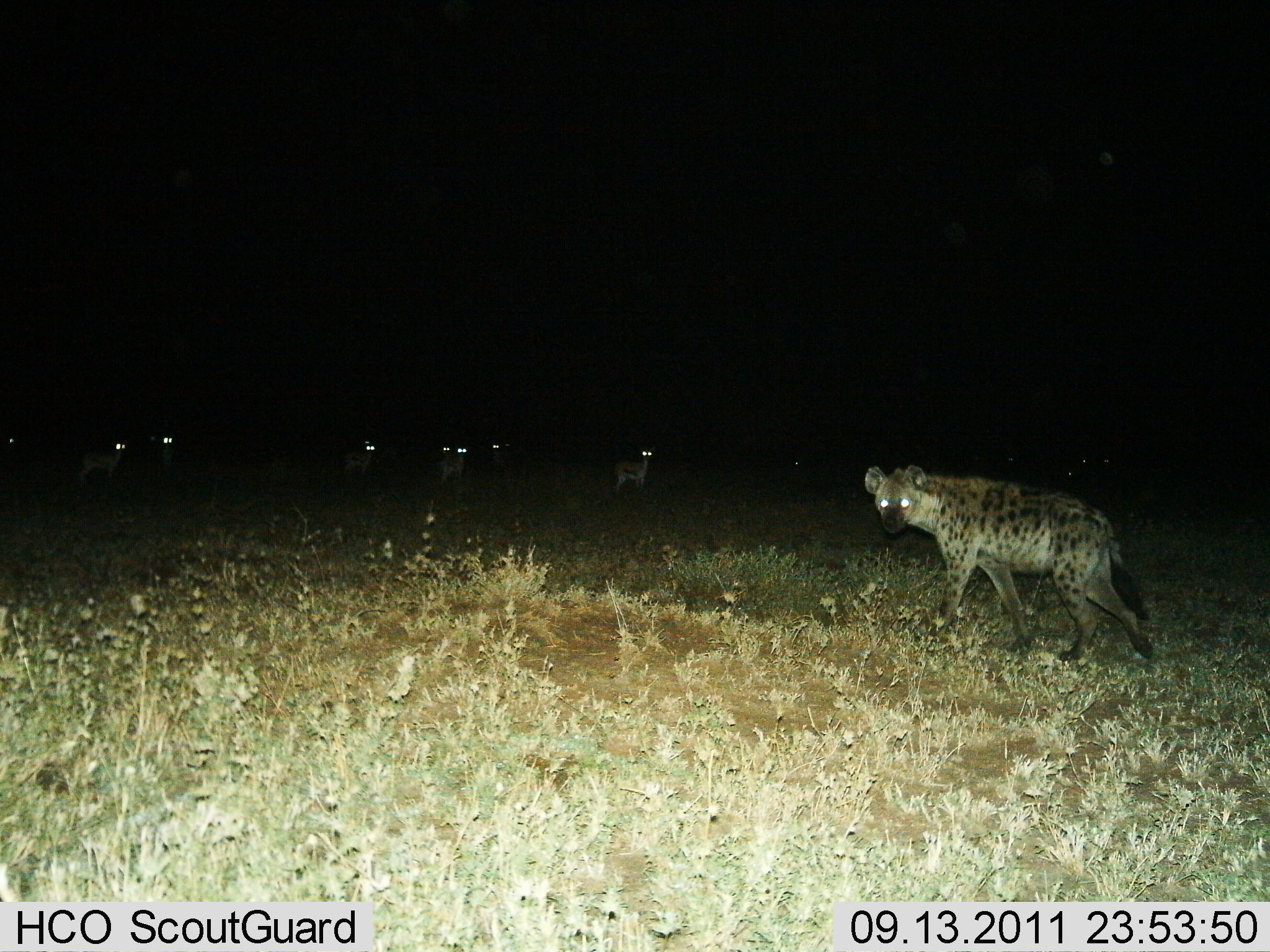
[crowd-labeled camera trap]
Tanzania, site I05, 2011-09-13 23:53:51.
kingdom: Animalia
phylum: Chordata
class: Mammalia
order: Carnivora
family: Hyaenidae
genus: Crocuta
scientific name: Crocuta crocuta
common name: spotted hyena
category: hyenaspotted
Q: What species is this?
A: Hyenaspotted (spotted hyena) (Crocuta crocuta).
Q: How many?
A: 1.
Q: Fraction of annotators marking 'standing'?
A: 24%.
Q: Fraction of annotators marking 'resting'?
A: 0%.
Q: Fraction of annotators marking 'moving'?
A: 82%.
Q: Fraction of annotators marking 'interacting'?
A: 0%.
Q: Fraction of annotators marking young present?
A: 0%.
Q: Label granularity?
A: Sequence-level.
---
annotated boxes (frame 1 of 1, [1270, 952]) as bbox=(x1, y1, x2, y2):
animal: bbox=(862, 465, 1155, 664)